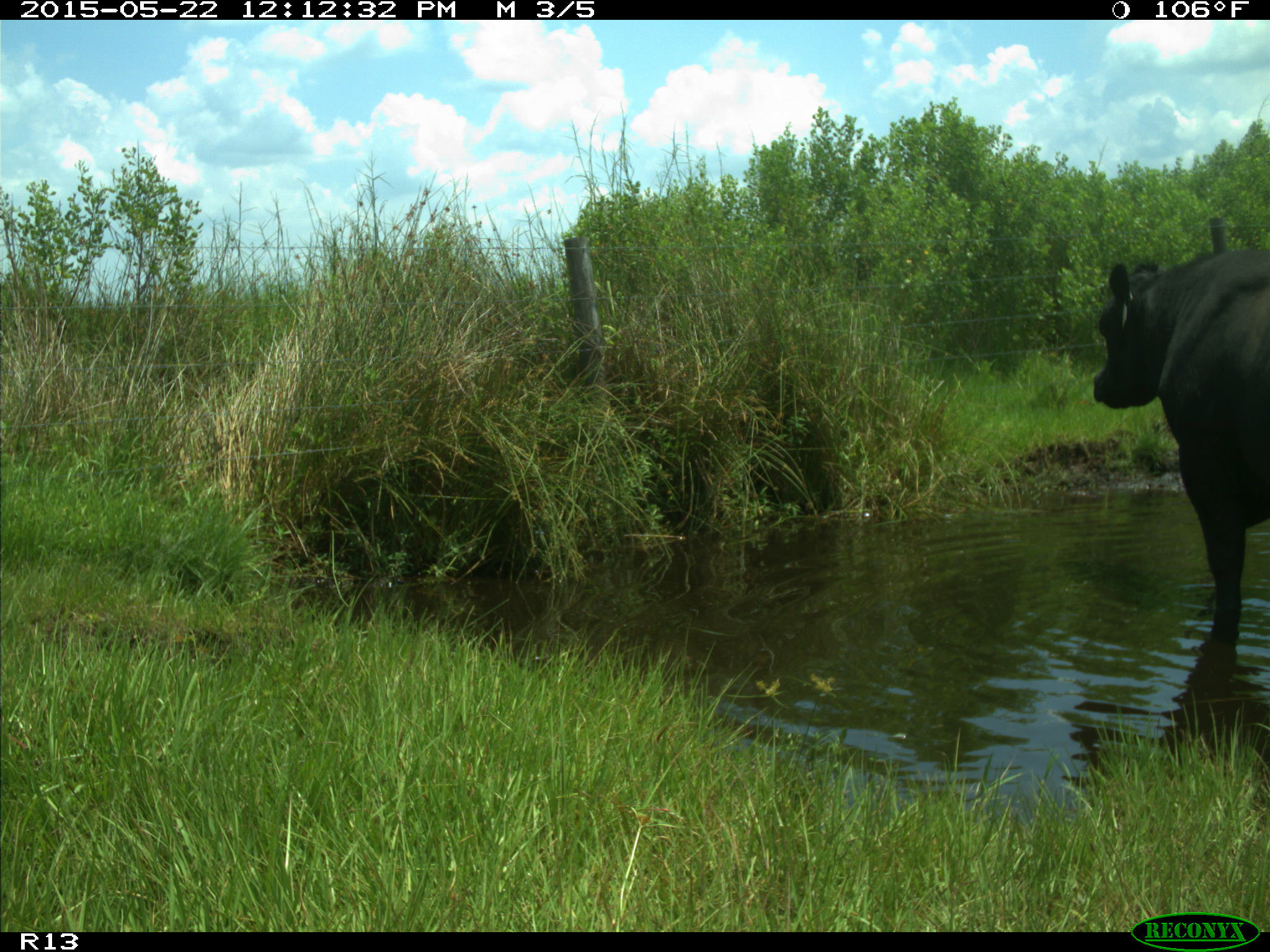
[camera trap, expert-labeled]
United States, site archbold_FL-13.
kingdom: Animalia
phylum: Chordata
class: Mammalia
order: Artiodactyla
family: Bovidae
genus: Bos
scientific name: Bos taurus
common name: domestic cow